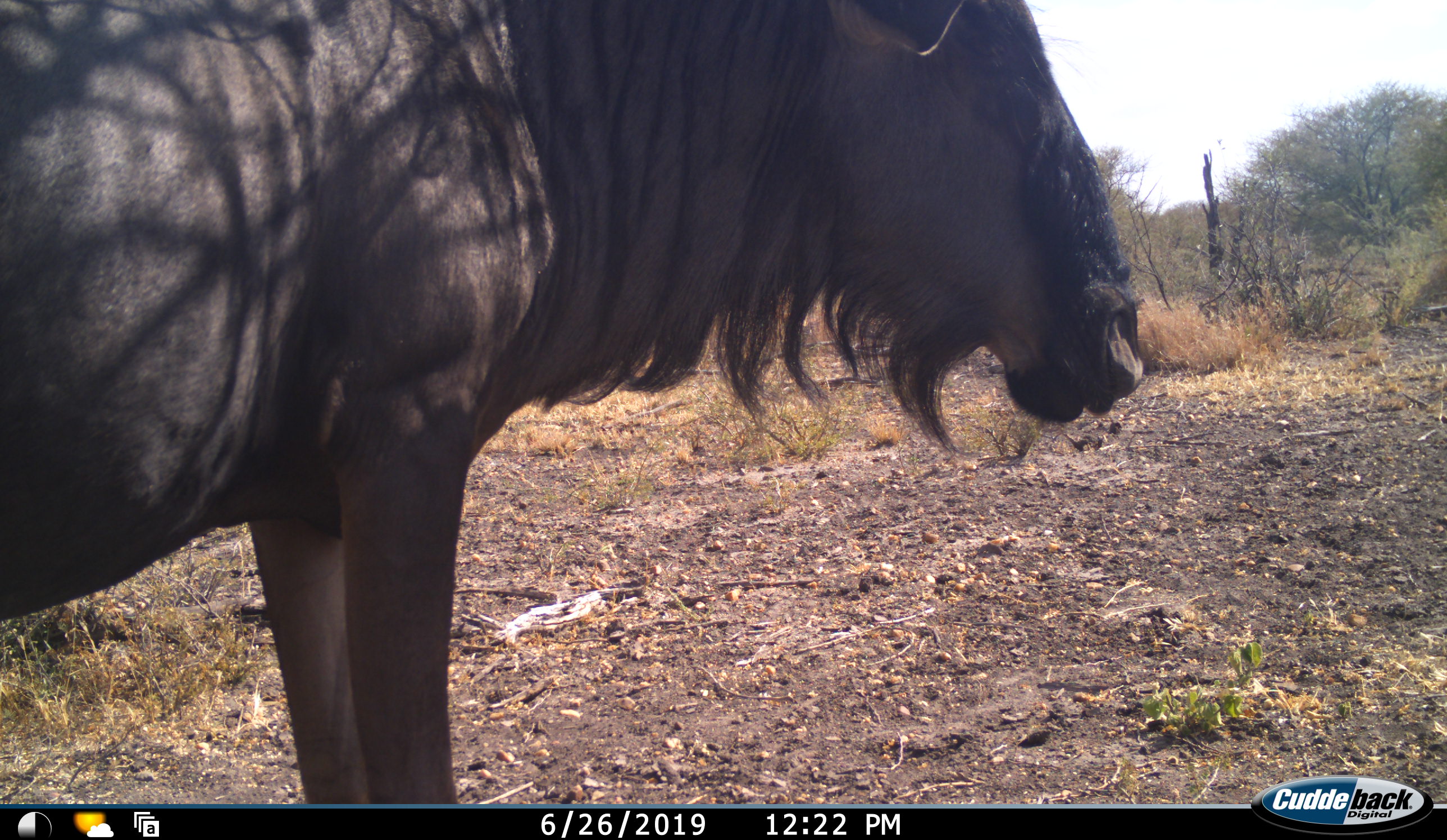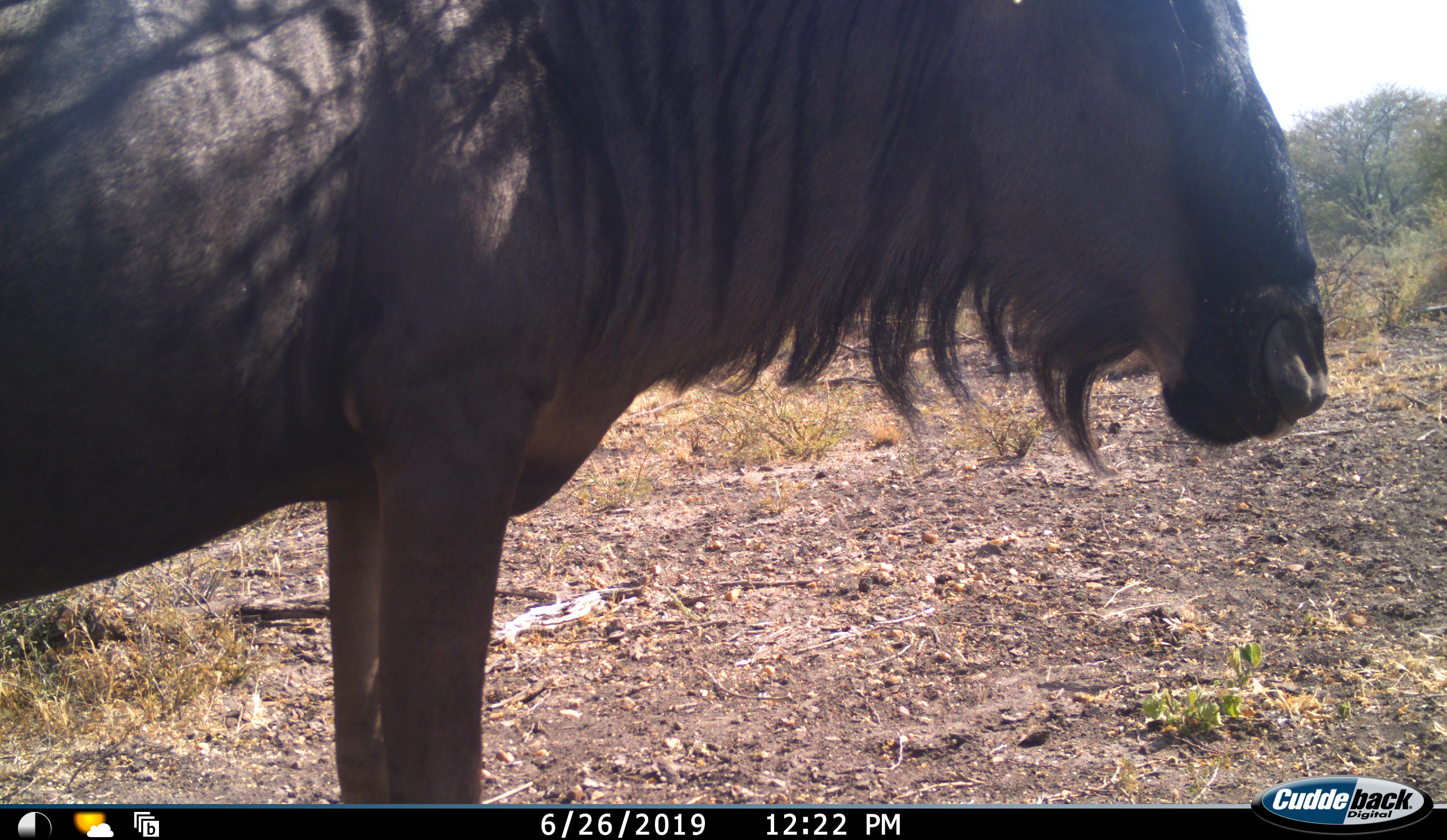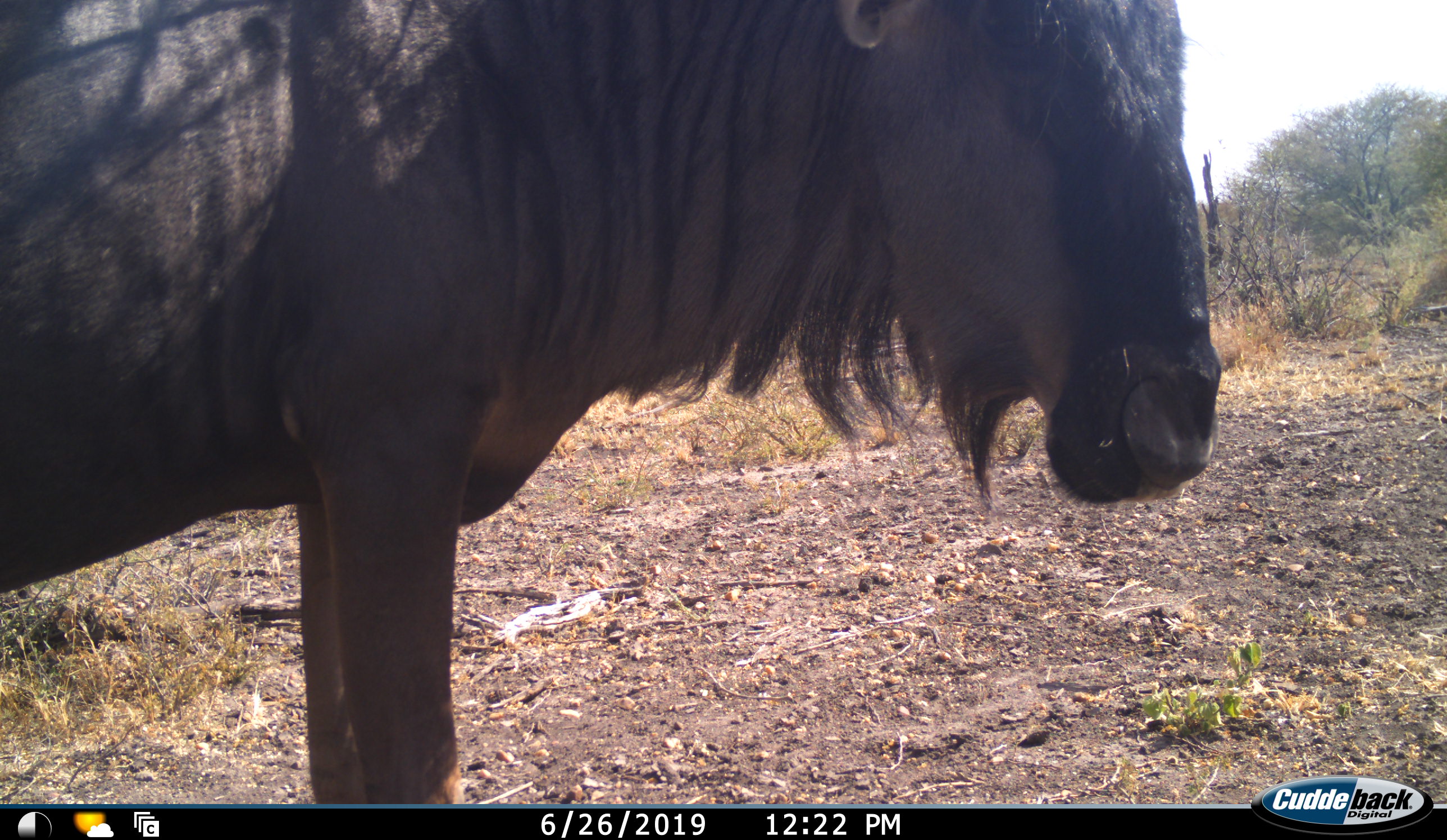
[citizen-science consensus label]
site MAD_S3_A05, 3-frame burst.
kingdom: Animalia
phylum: Chordata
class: Mammalia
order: Artiodactyla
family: Bovidae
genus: Connochaetes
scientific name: Connochaetes taurinus taurinus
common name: blue wildebeest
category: wildebeestblue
Wildebeestblue (blue wildebeest) (Connochaetes taurinus taurinus), count 1. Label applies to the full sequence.